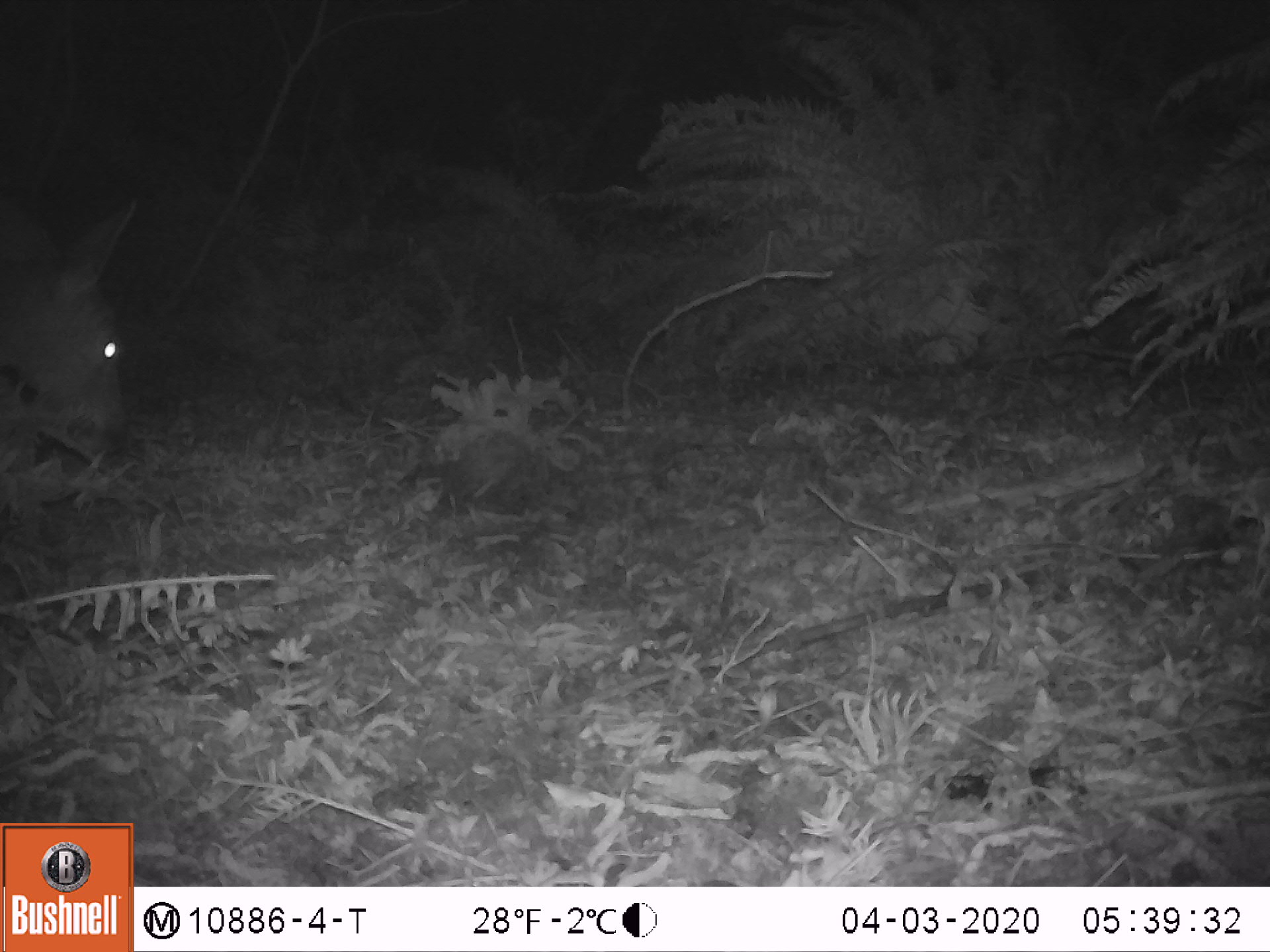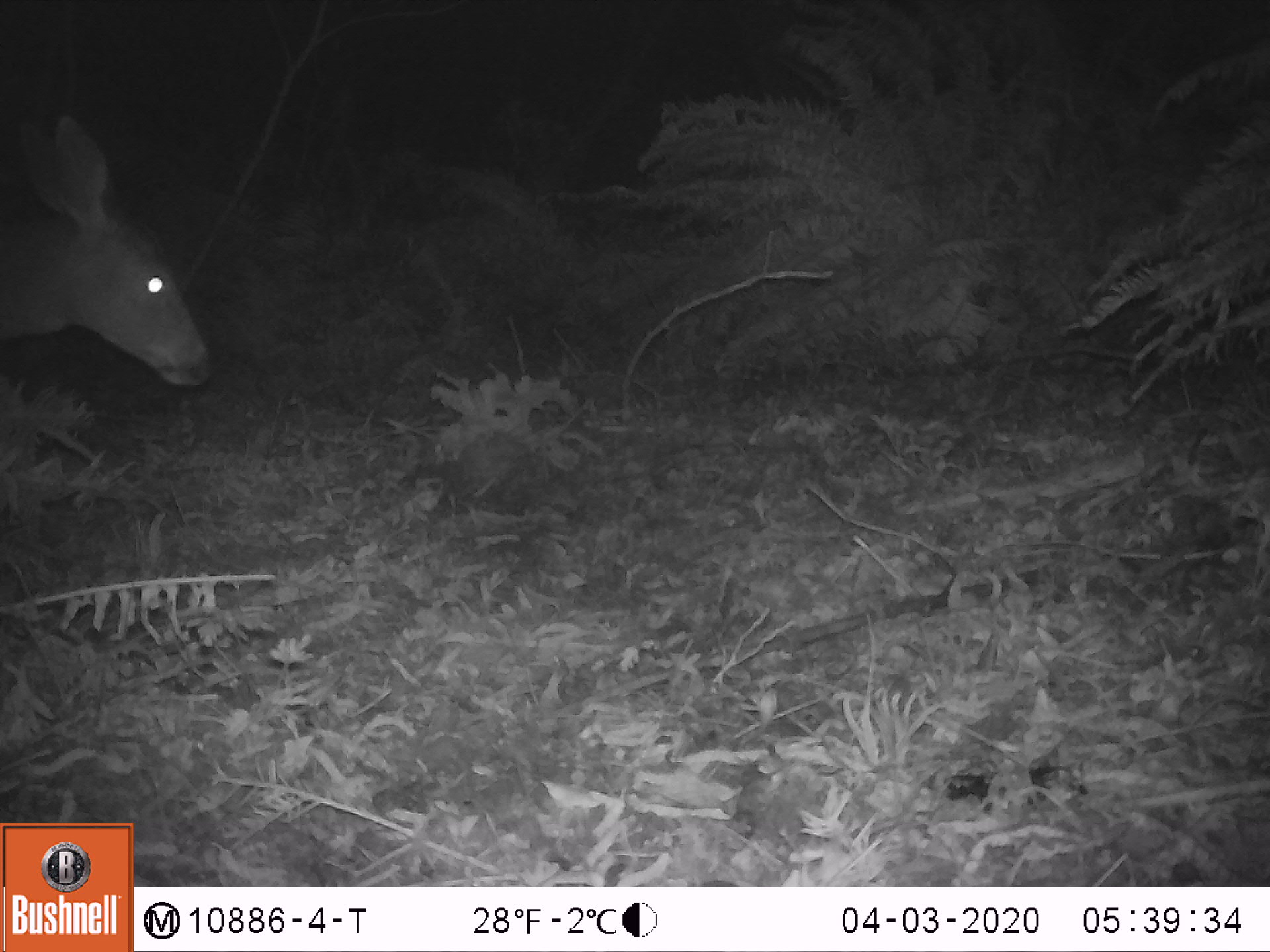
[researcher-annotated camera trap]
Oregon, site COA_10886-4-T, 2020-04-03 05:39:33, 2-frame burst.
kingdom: Animalia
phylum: Chordata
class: Mammalia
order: Artiodactyla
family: Cervidae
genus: Odocoileus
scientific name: Odocoileus hemionus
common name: black-tailed deer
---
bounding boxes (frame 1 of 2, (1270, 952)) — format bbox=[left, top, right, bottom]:
black-tailed deer: bbox=[0, 181, 150, 446]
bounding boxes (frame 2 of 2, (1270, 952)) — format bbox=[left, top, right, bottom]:
black-tailed deer: bbox=[0, 100, 221, 399]